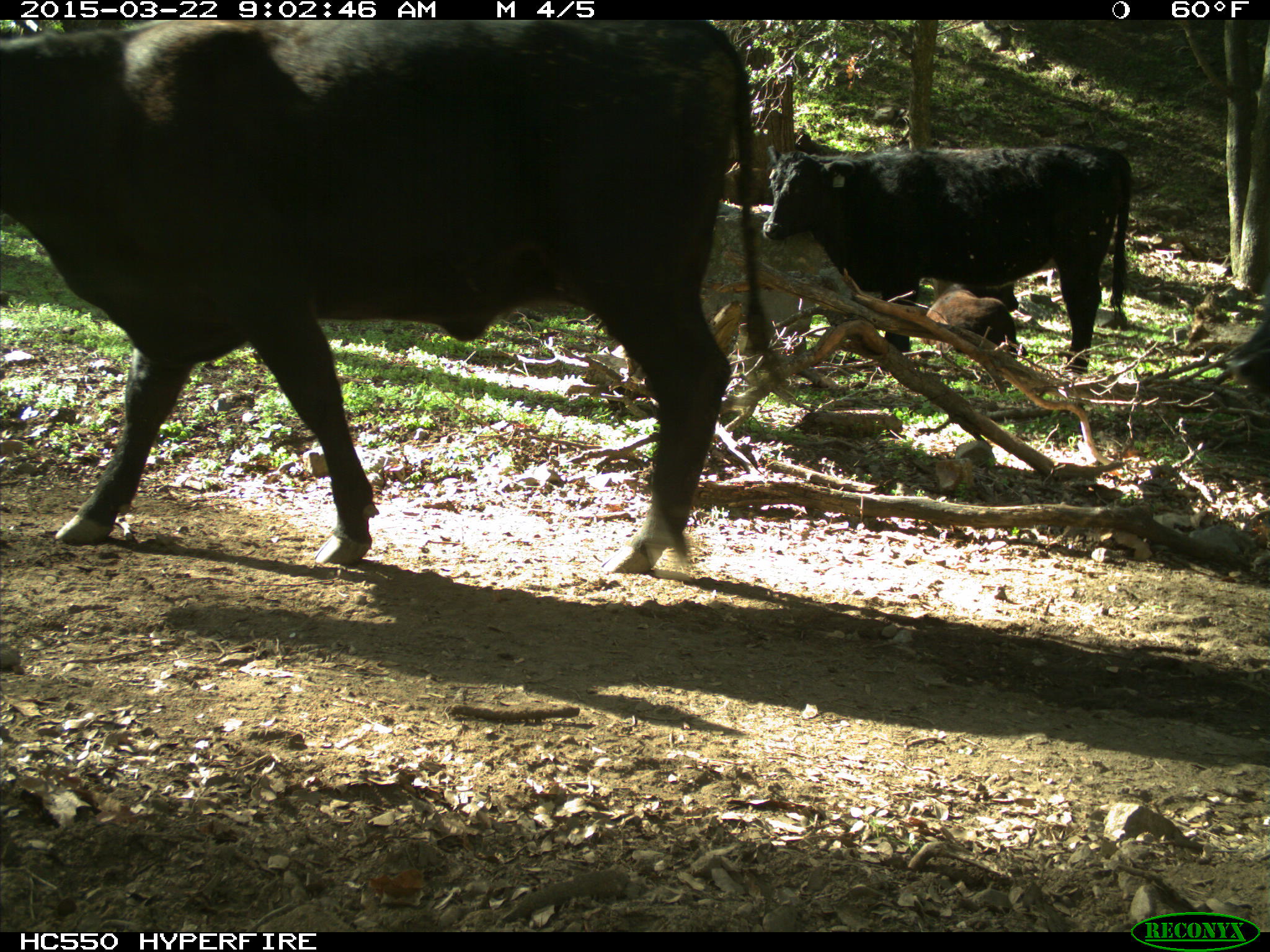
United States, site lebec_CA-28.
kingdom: Animalia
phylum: Chordata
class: Mammalia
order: Artiodactyla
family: Bovidae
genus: Bos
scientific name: Bos taurus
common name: domestic cow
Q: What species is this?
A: Bos taurus (domestic cow).